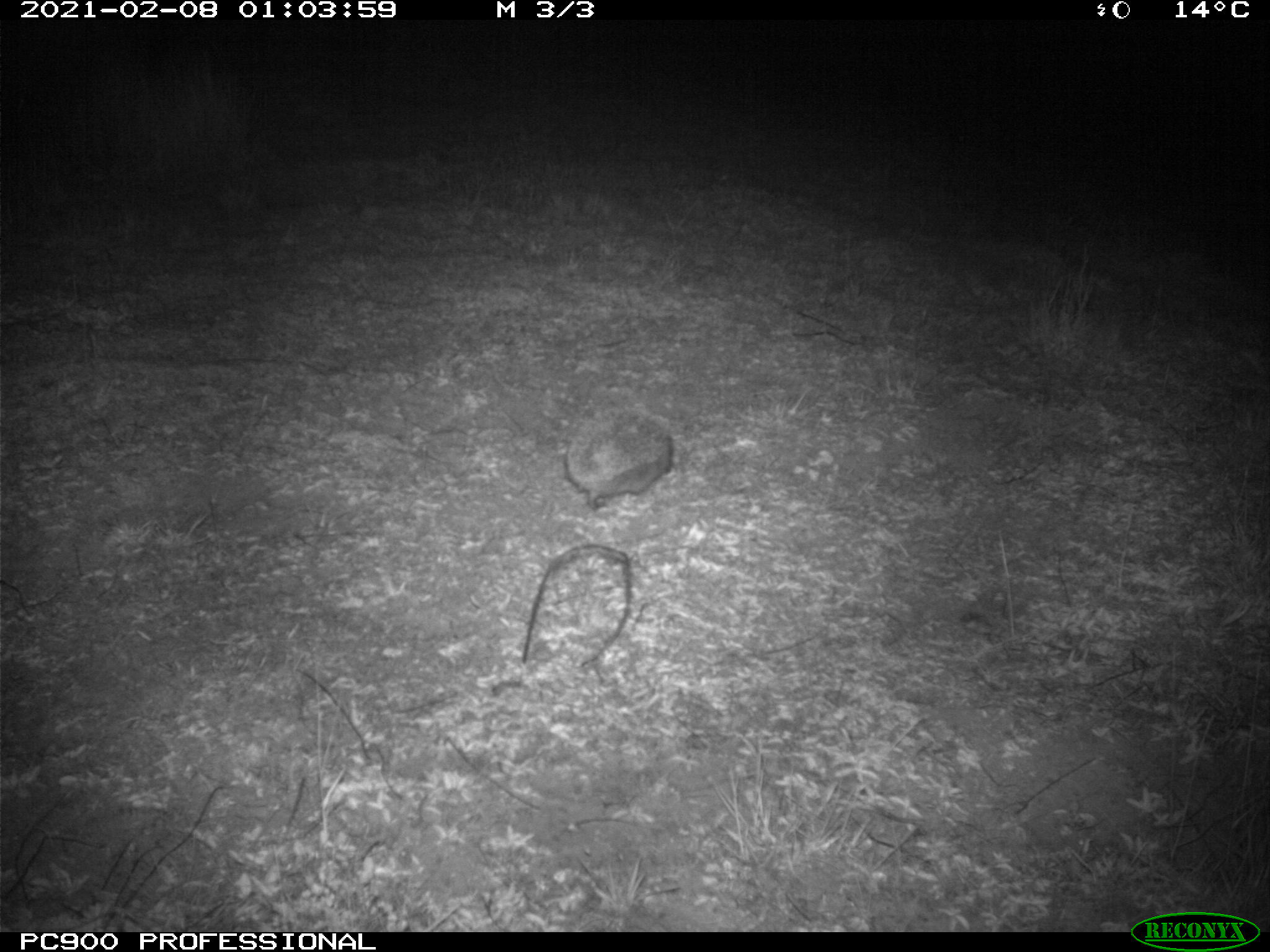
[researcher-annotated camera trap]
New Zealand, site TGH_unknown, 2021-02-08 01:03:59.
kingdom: Animalia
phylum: Chordata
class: Mammalia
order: Eulipotyphla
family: Erinaceidae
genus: Erinaceus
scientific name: Erinaceus europaeus europaeus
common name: european hedgehog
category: hedgehog